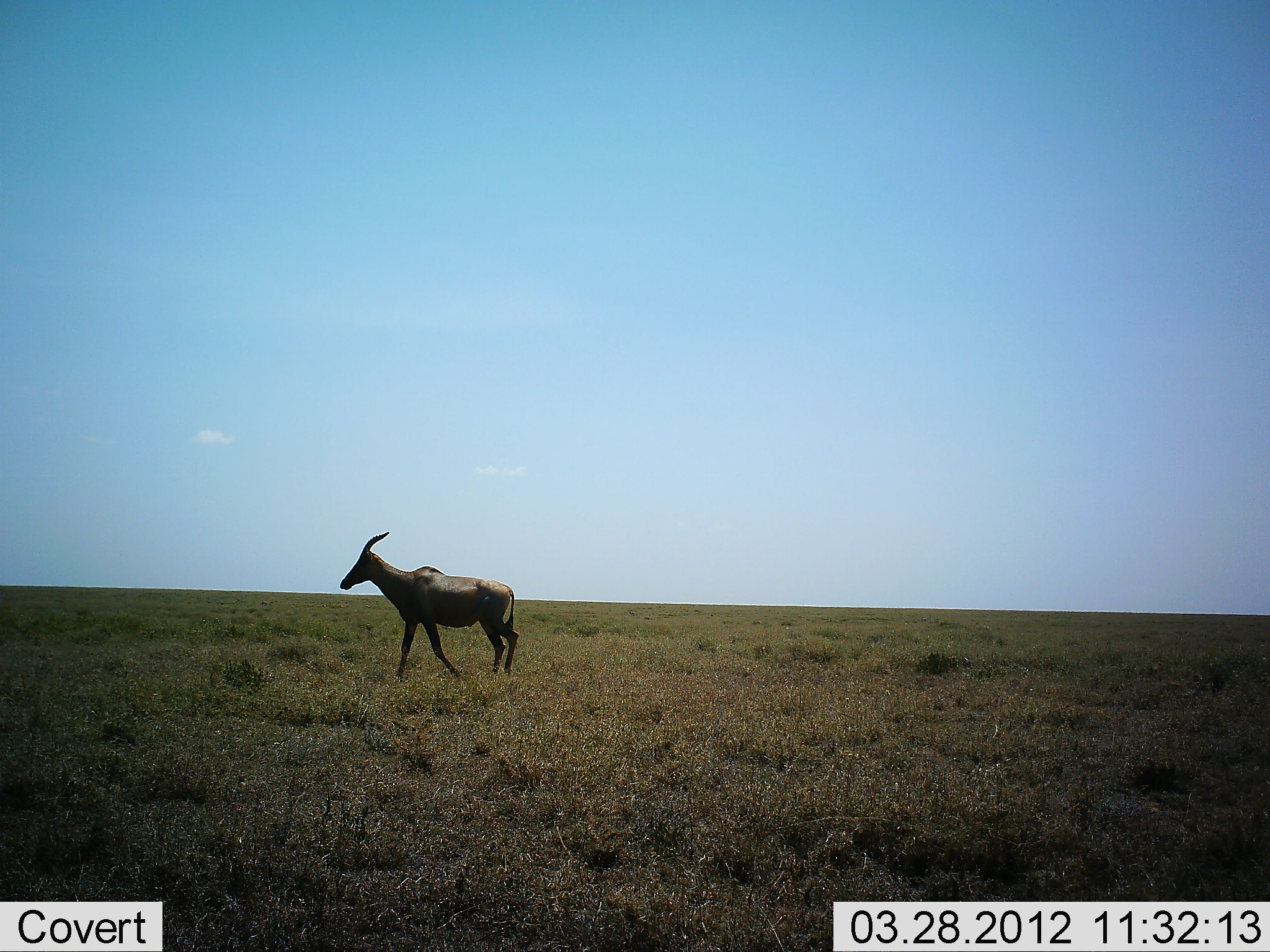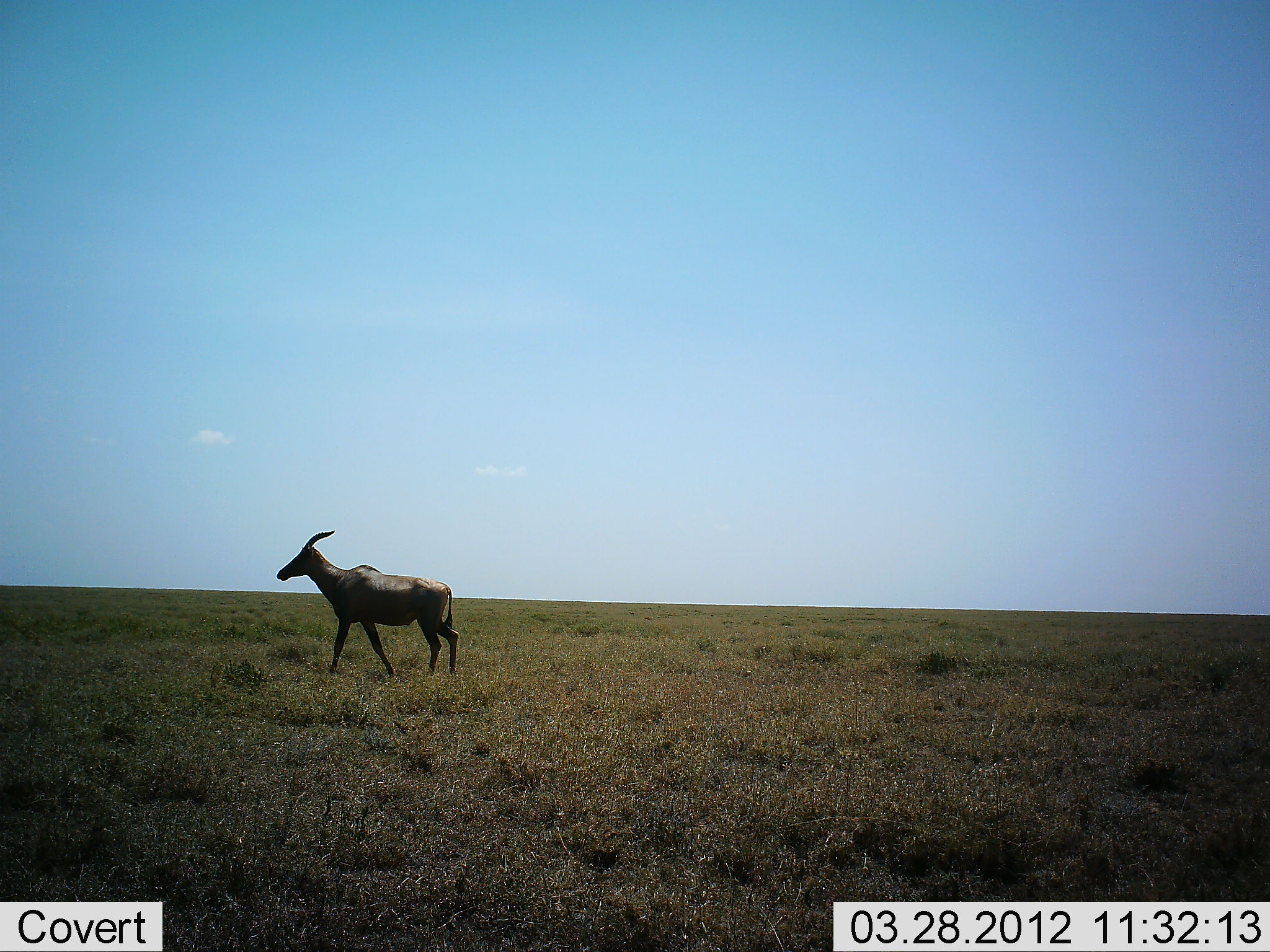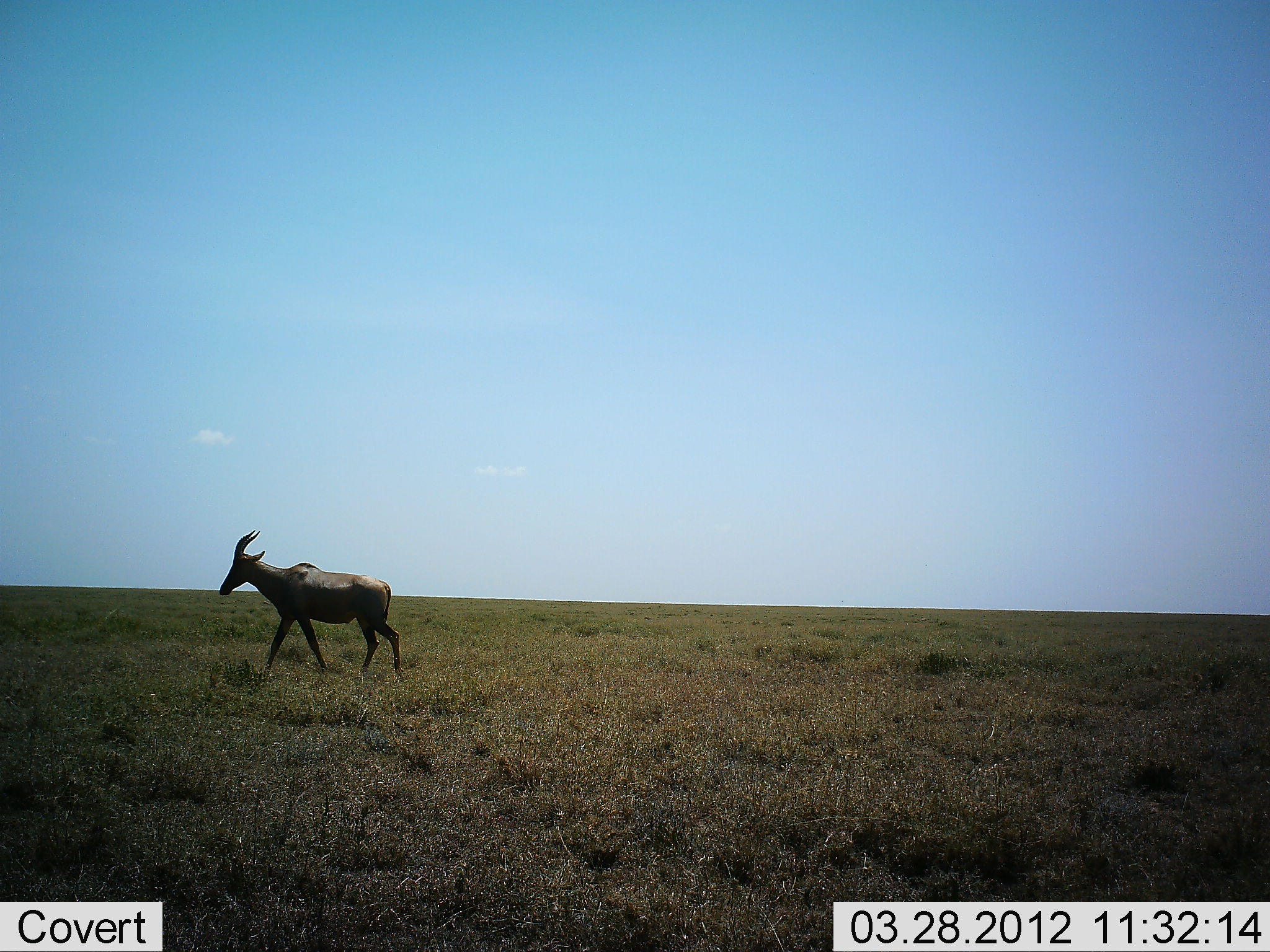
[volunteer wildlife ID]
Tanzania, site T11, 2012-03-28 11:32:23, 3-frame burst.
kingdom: Animalia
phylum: Chordata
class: Mammalia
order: Artiodactyla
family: Bovidae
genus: Damaliscus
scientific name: Damaliscus lunatus jimela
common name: topi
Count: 1.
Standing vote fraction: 5%.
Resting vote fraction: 0%.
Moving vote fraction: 95%.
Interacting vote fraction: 0%.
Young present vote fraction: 0%.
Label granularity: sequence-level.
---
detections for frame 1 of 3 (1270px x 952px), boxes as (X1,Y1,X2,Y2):
animal: (338,531,520,679)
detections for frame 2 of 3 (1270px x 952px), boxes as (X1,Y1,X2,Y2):
animal: (275,529,460,678)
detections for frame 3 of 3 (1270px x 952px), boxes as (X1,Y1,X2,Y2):
animal: (217,530,404,679)